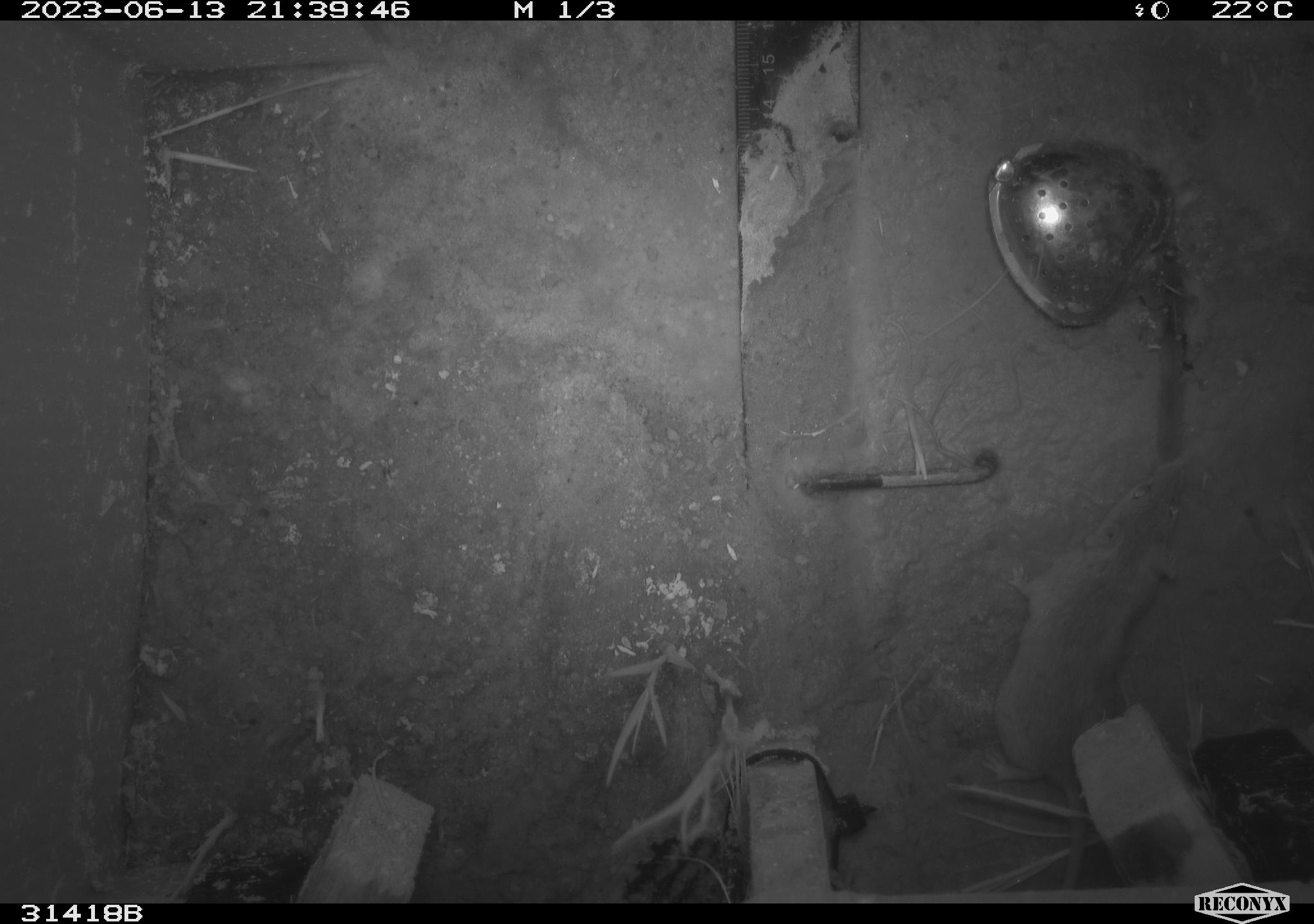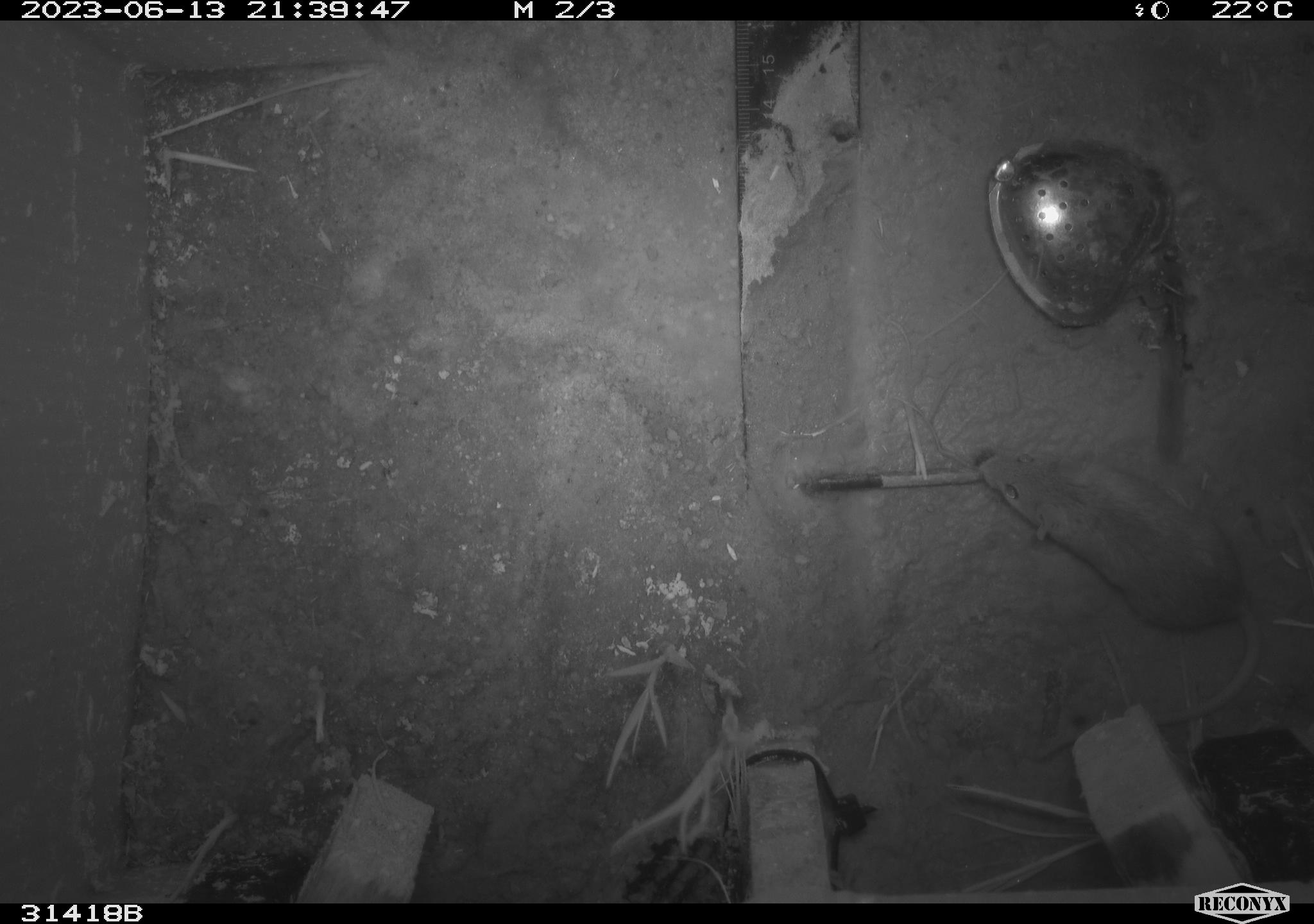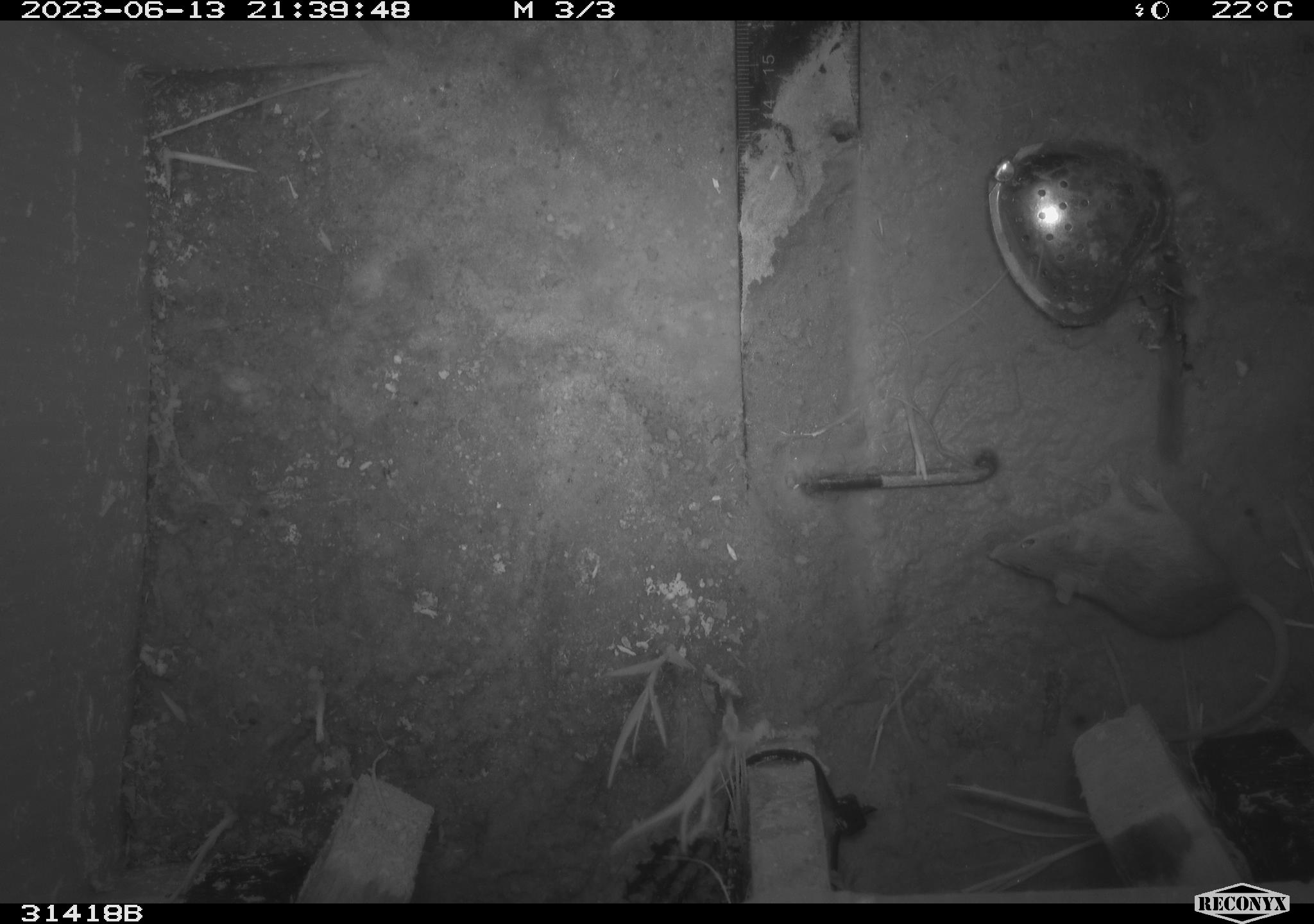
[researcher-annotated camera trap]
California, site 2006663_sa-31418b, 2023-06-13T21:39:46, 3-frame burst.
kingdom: Animalia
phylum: Chordata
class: Mammalia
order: Rodentia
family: Cricetidae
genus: Peromyscus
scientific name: Peromyscus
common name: deer mice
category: peromyscus species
Peromyscus species (deer mice) (Peromyscus).